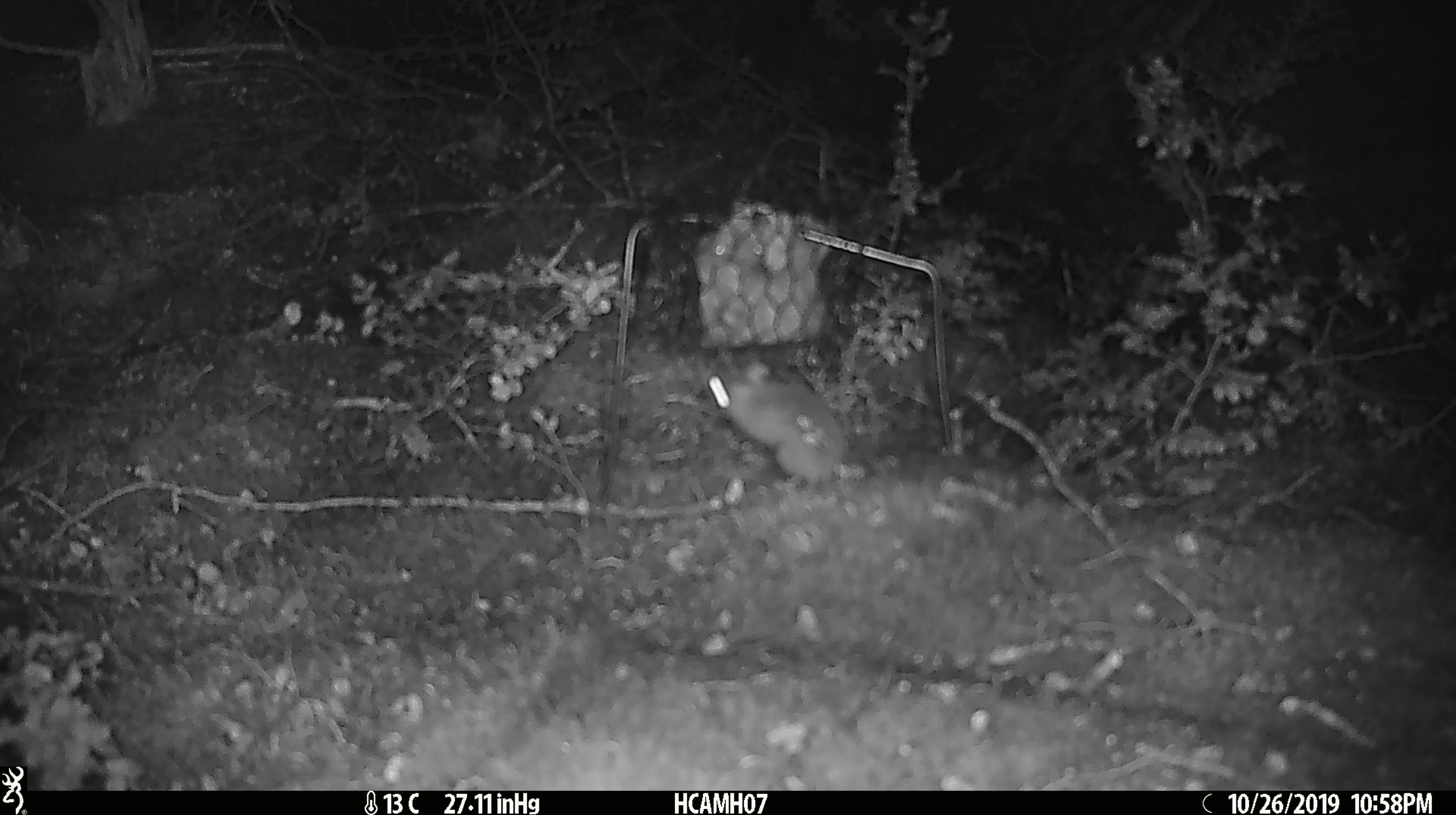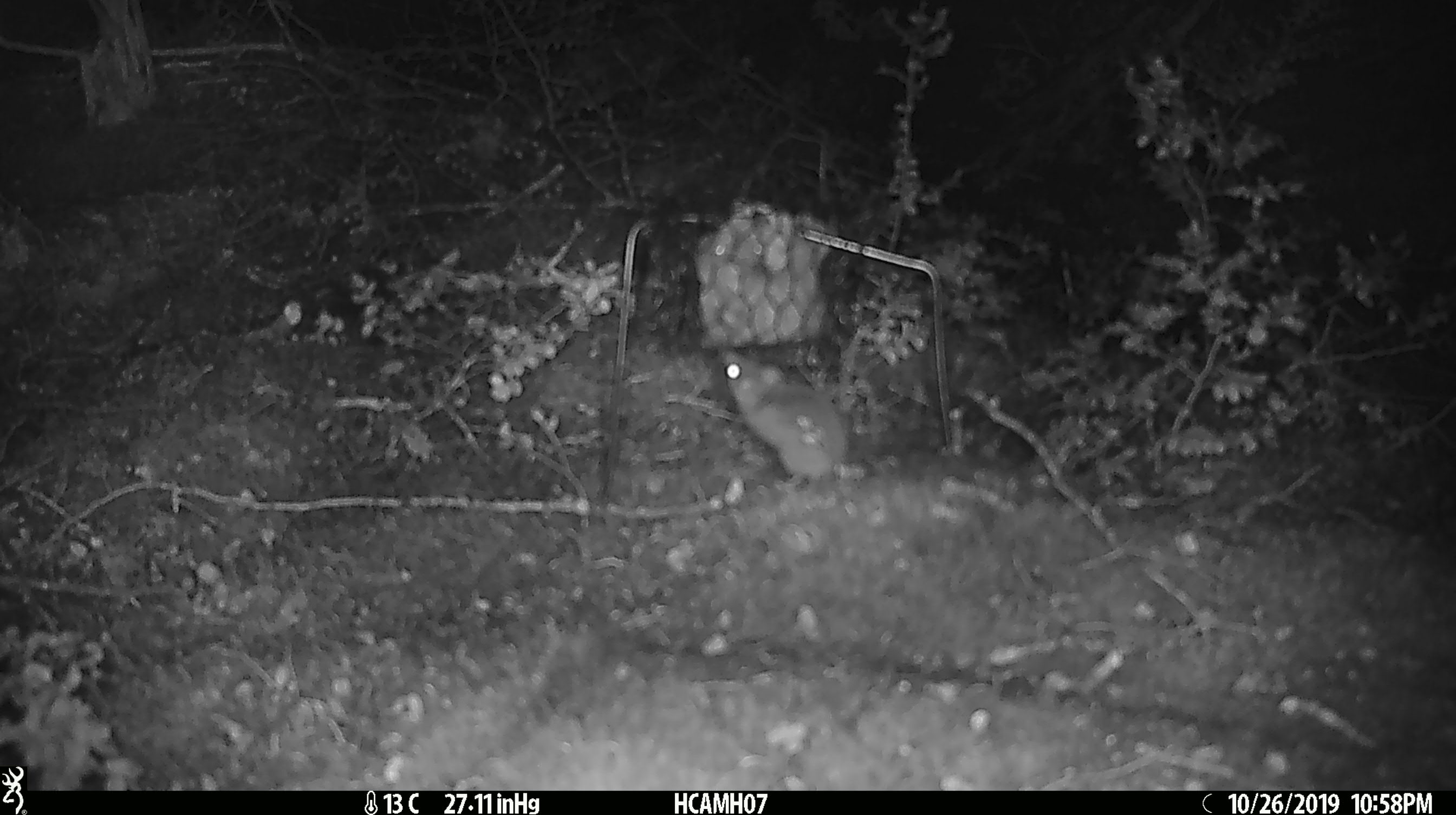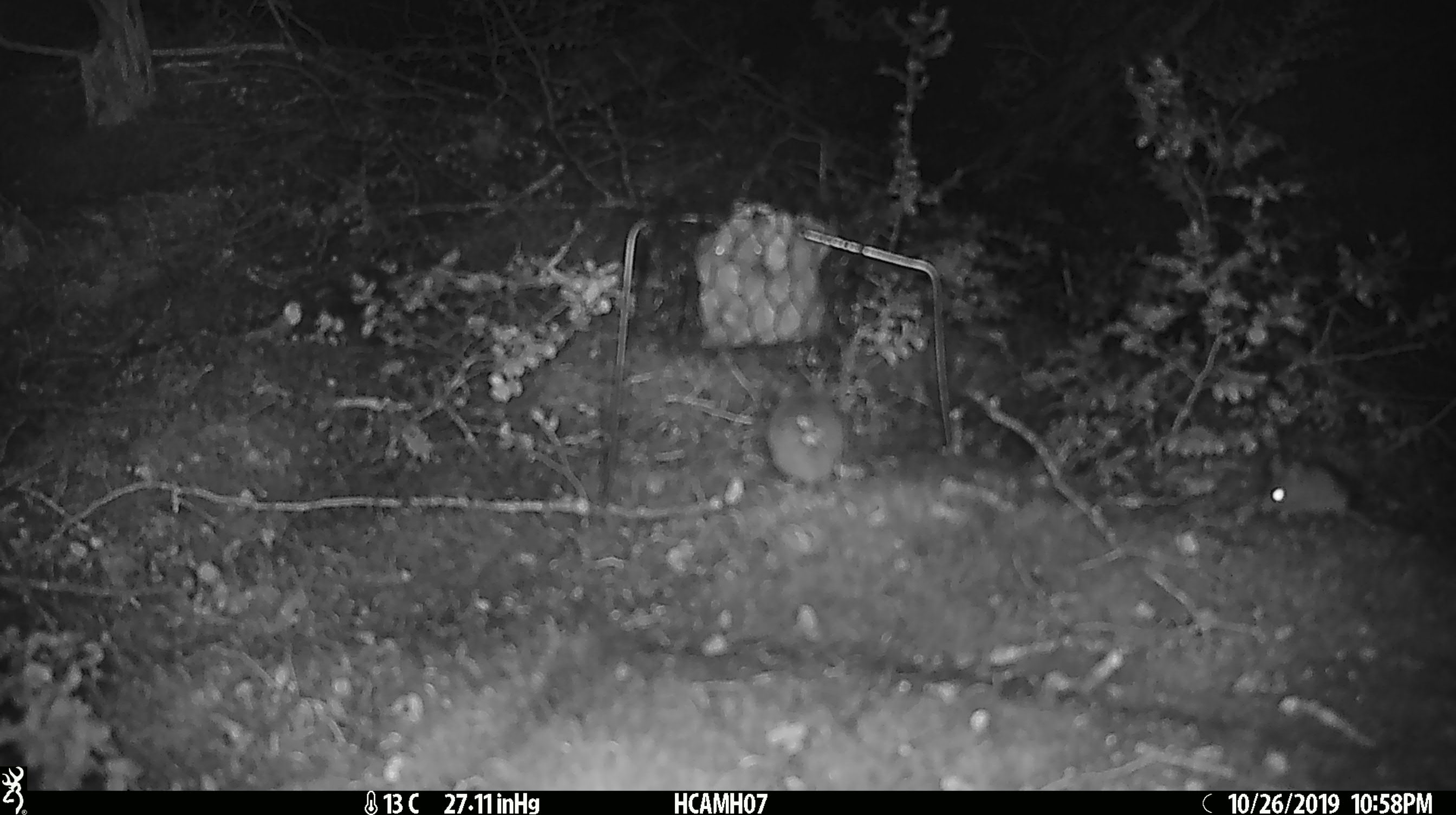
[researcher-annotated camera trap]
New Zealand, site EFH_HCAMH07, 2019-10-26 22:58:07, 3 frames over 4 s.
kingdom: Animalia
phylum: Chordata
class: Mammalia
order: Rodentia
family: Muridae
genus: Mus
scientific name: Mus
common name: mouse